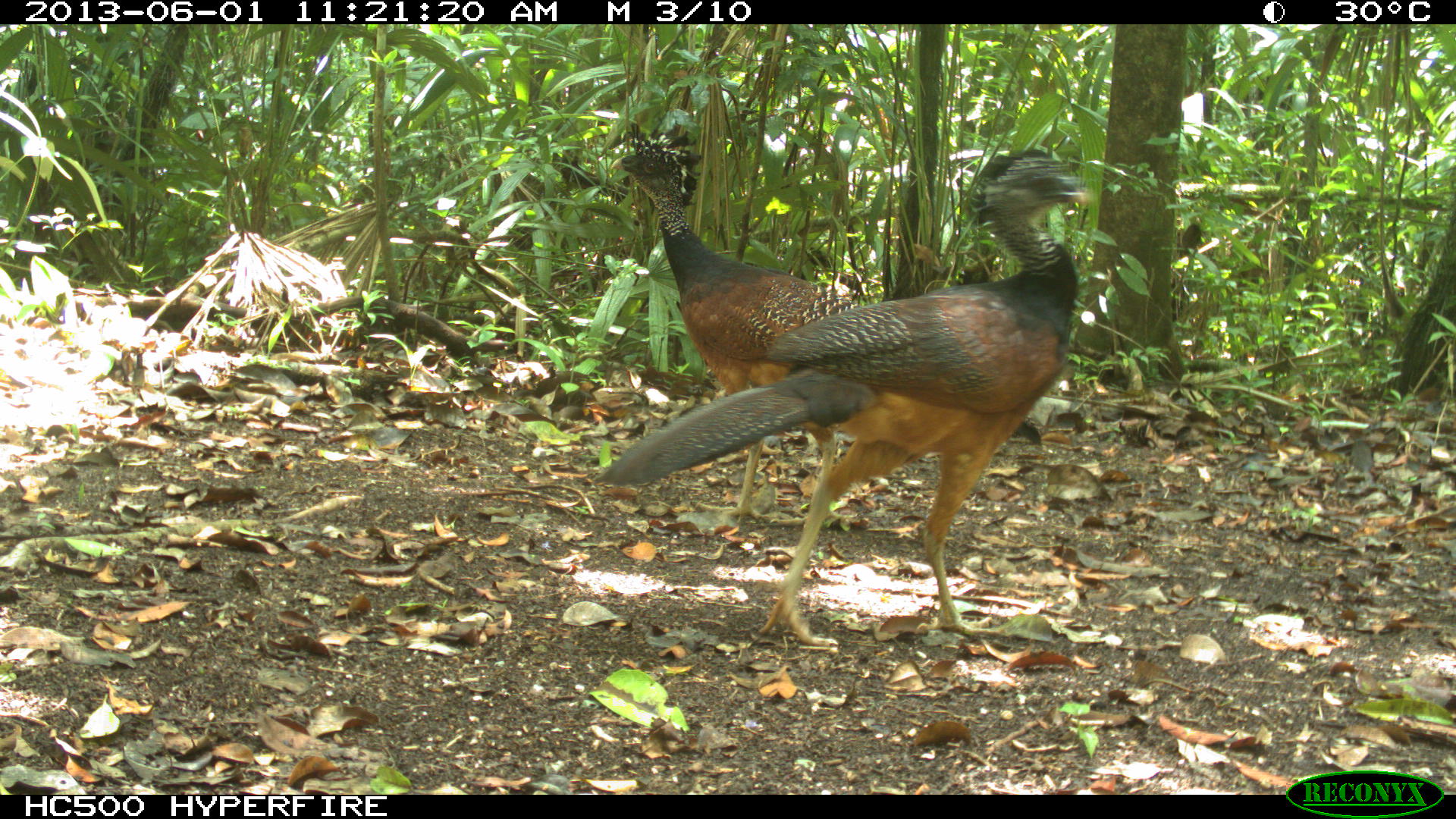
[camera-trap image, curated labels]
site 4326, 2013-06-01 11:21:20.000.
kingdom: Animalia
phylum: Chordata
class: Aves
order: Galliformes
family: Cracidae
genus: Crax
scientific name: Crax rubra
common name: great curassow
Crax rubra (great curassow), count 4.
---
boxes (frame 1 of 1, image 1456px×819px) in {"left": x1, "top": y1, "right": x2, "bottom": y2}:
crax rubra: {"left": 589, "top": 149, "right": 1088, "bottom": 651}; {"left": 606, "top": 115, "right": 856, "bottom": 531}